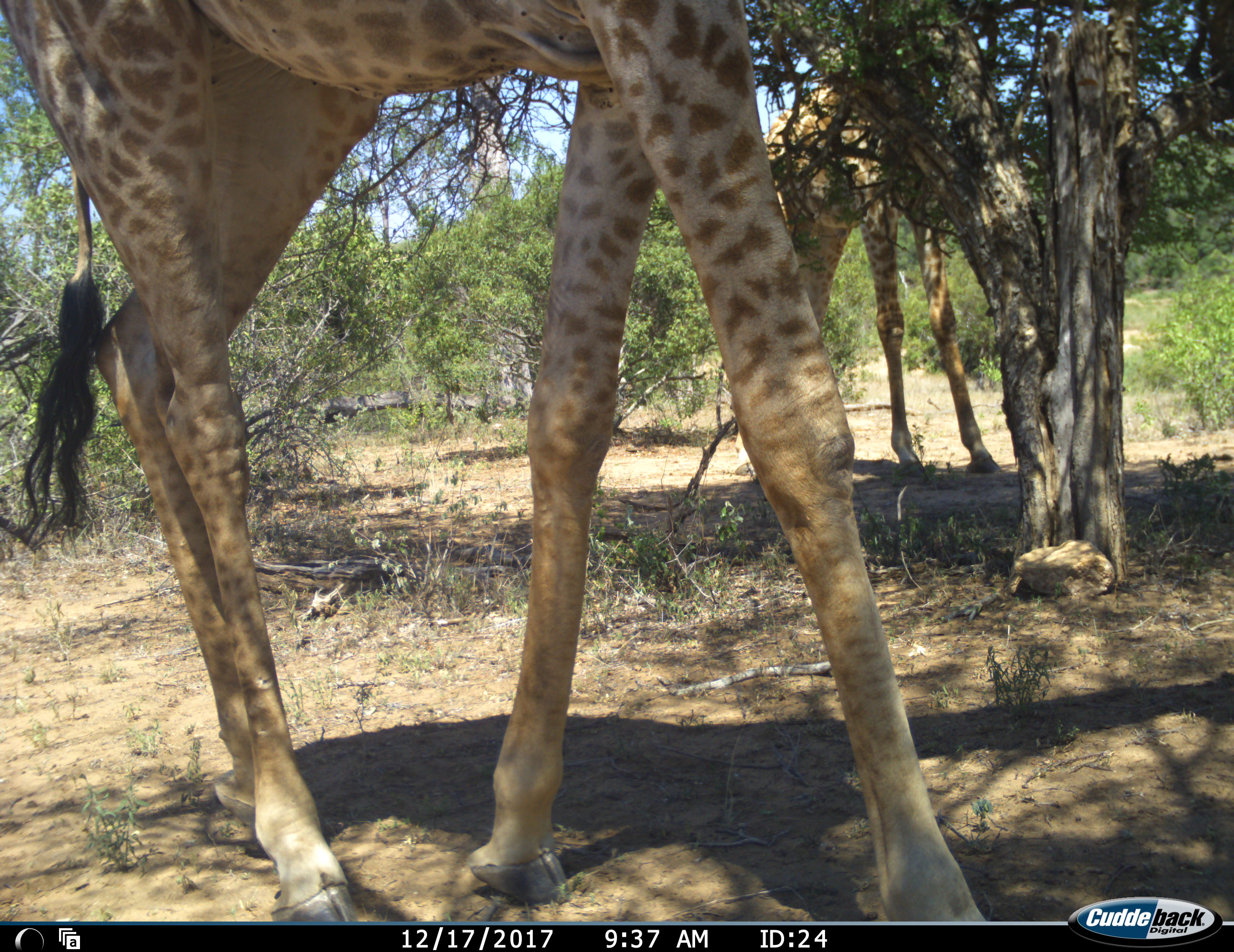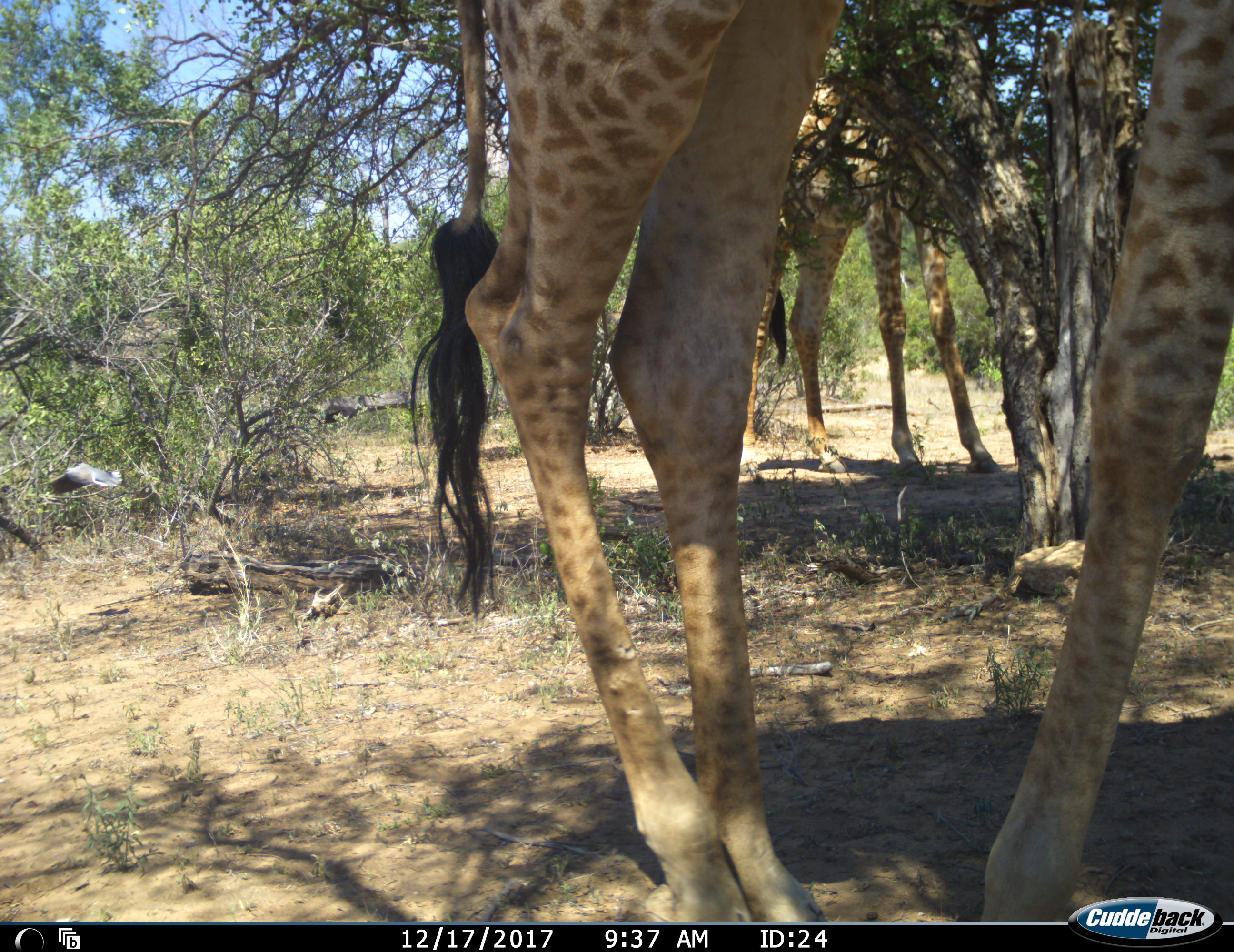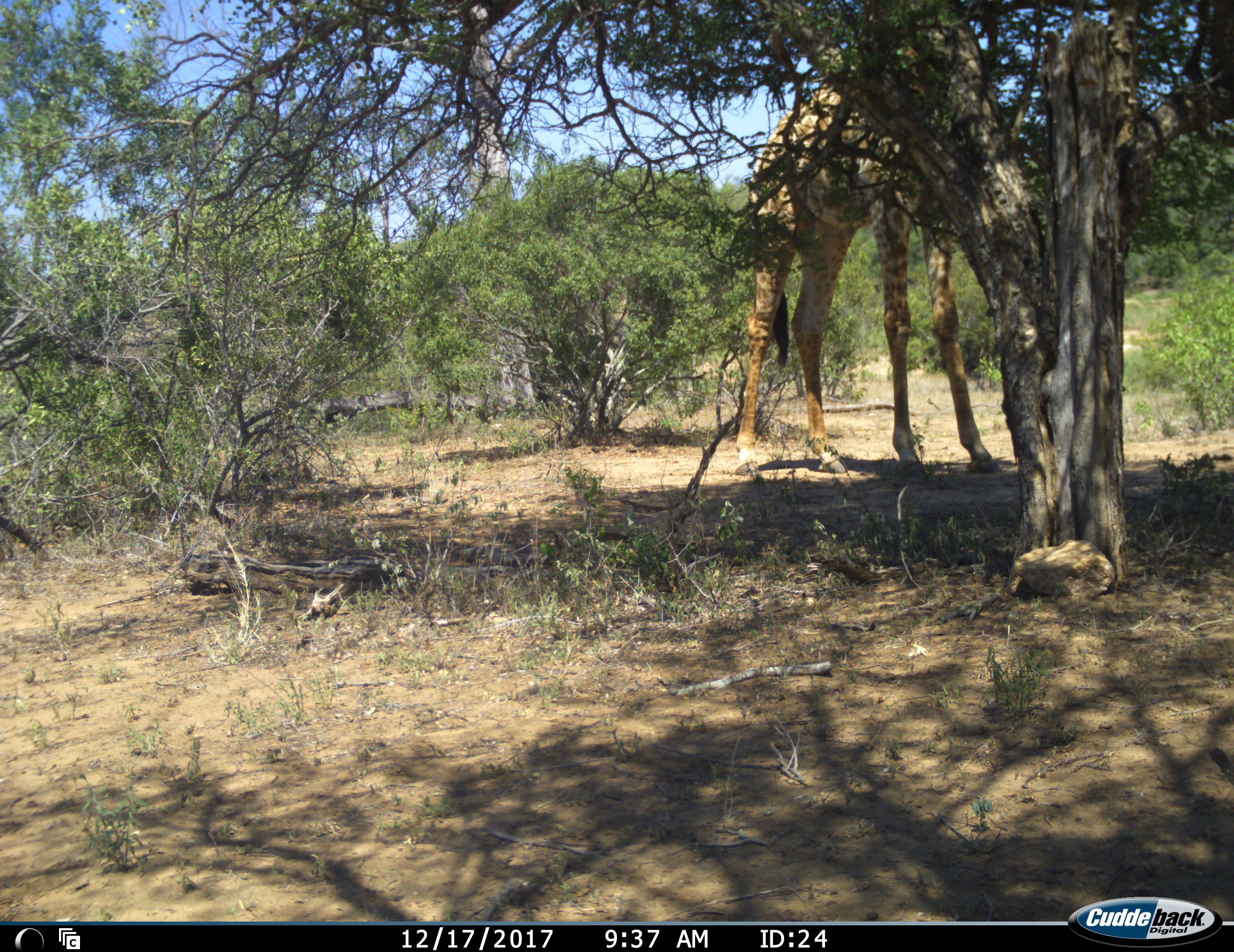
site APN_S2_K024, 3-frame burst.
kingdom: Animalia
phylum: Chordata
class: Mammalia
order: Artiodactyla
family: Giraffidae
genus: Giraffa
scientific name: Giraffa camelopardalis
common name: giraffe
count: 2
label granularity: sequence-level